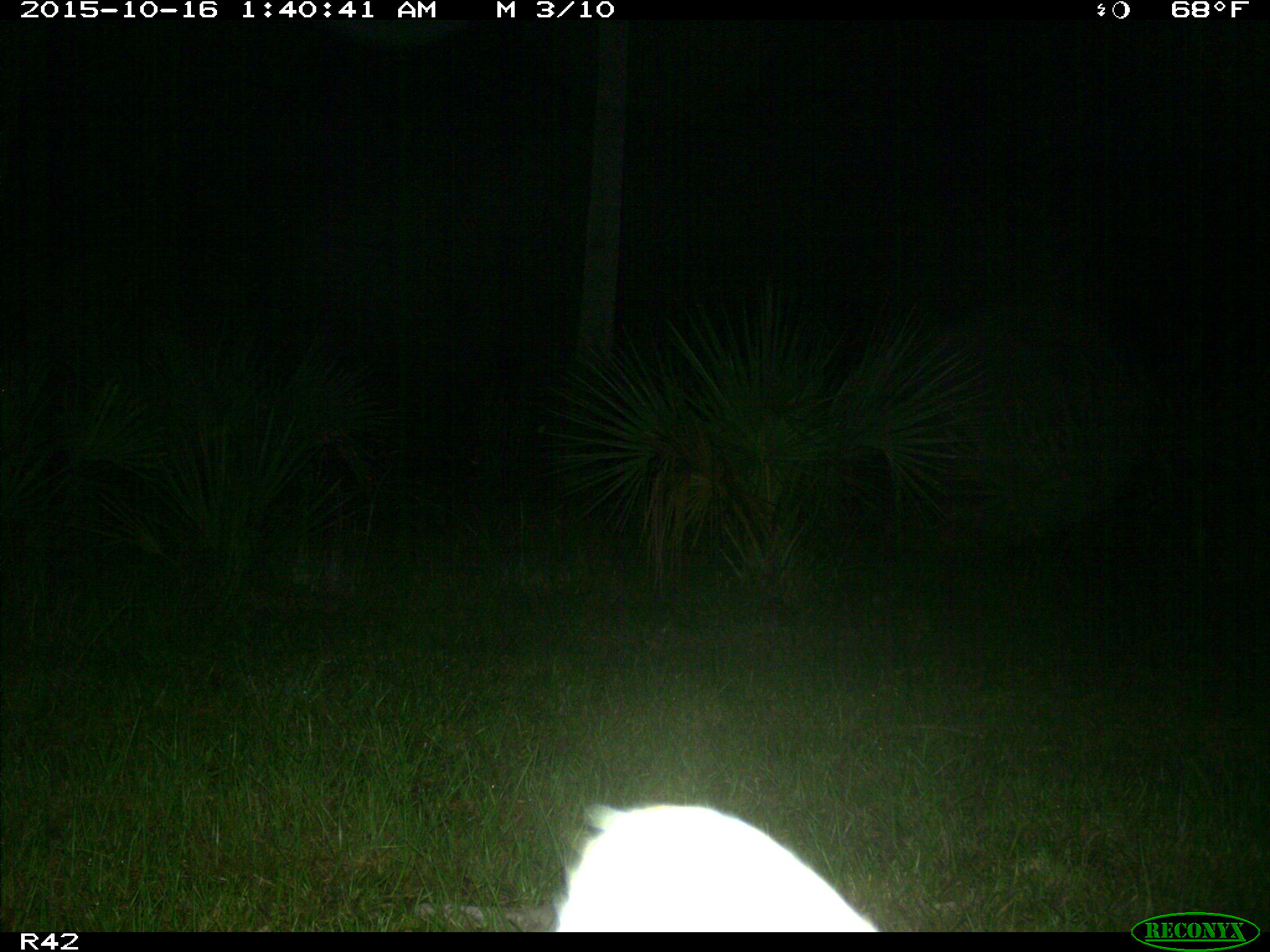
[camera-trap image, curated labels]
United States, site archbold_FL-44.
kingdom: Animalia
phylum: Chordata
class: Mammalia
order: Carnivora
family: Procyonidae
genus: Procyon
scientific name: Procyon lotor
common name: common raccoon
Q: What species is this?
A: Procyon lotor (common raccoon).